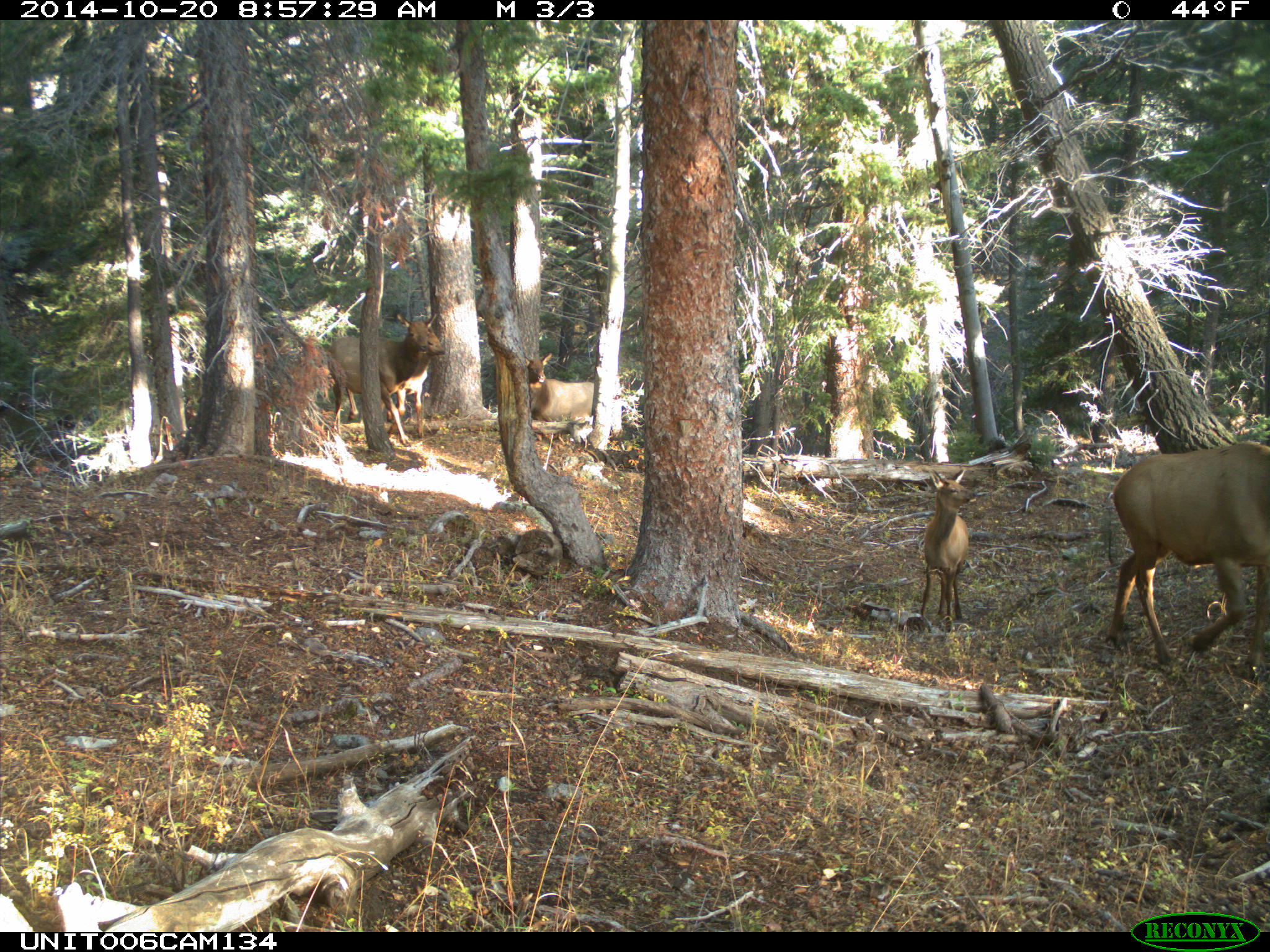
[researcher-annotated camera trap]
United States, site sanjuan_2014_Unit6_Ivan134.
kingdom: Animalia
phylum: Chordata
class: Mammalia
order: Artiodactyla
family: Cervidae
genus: Cervus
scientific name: Cervus elaphus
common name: red deer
Cervus elaphus (red deer).